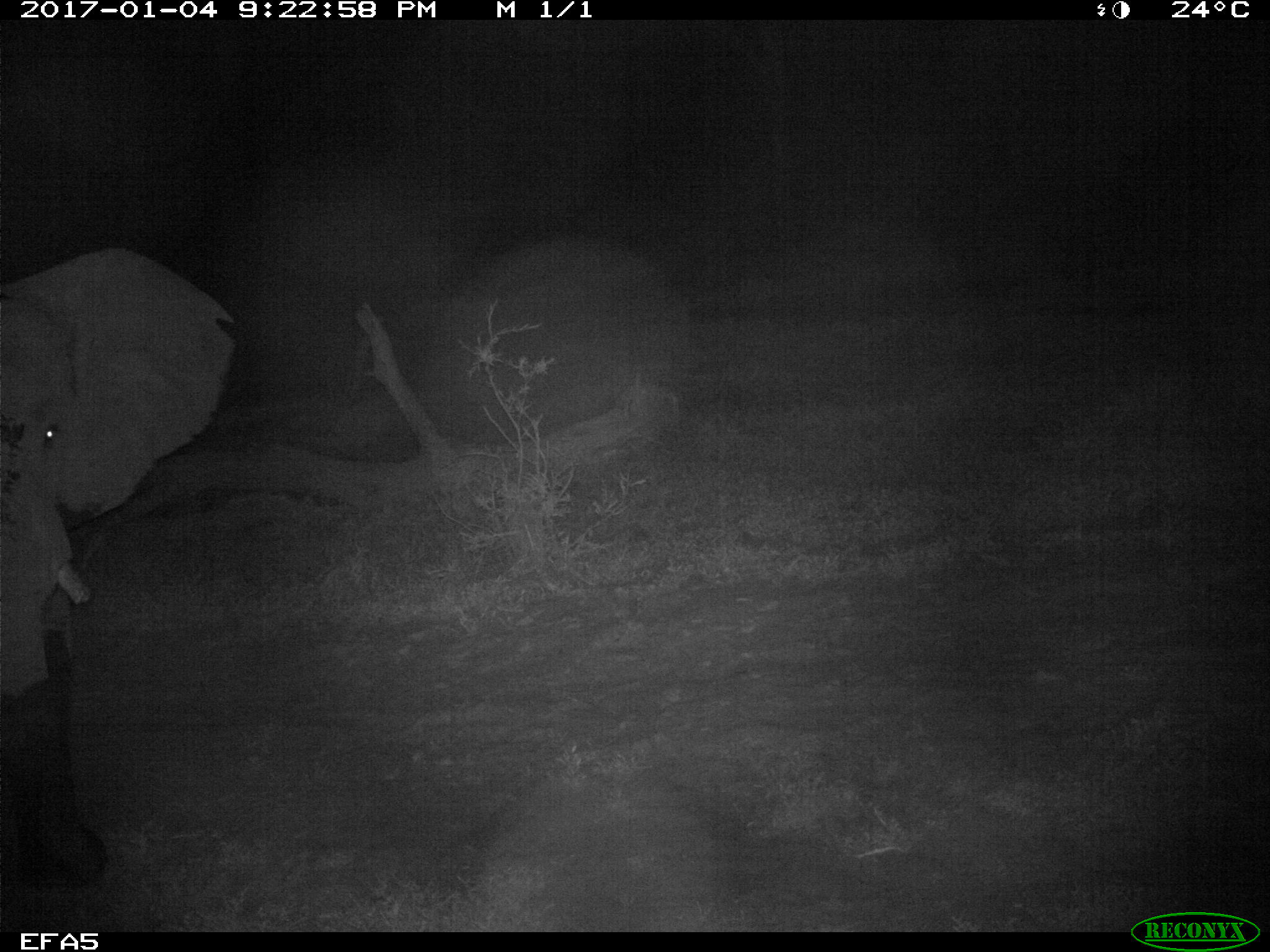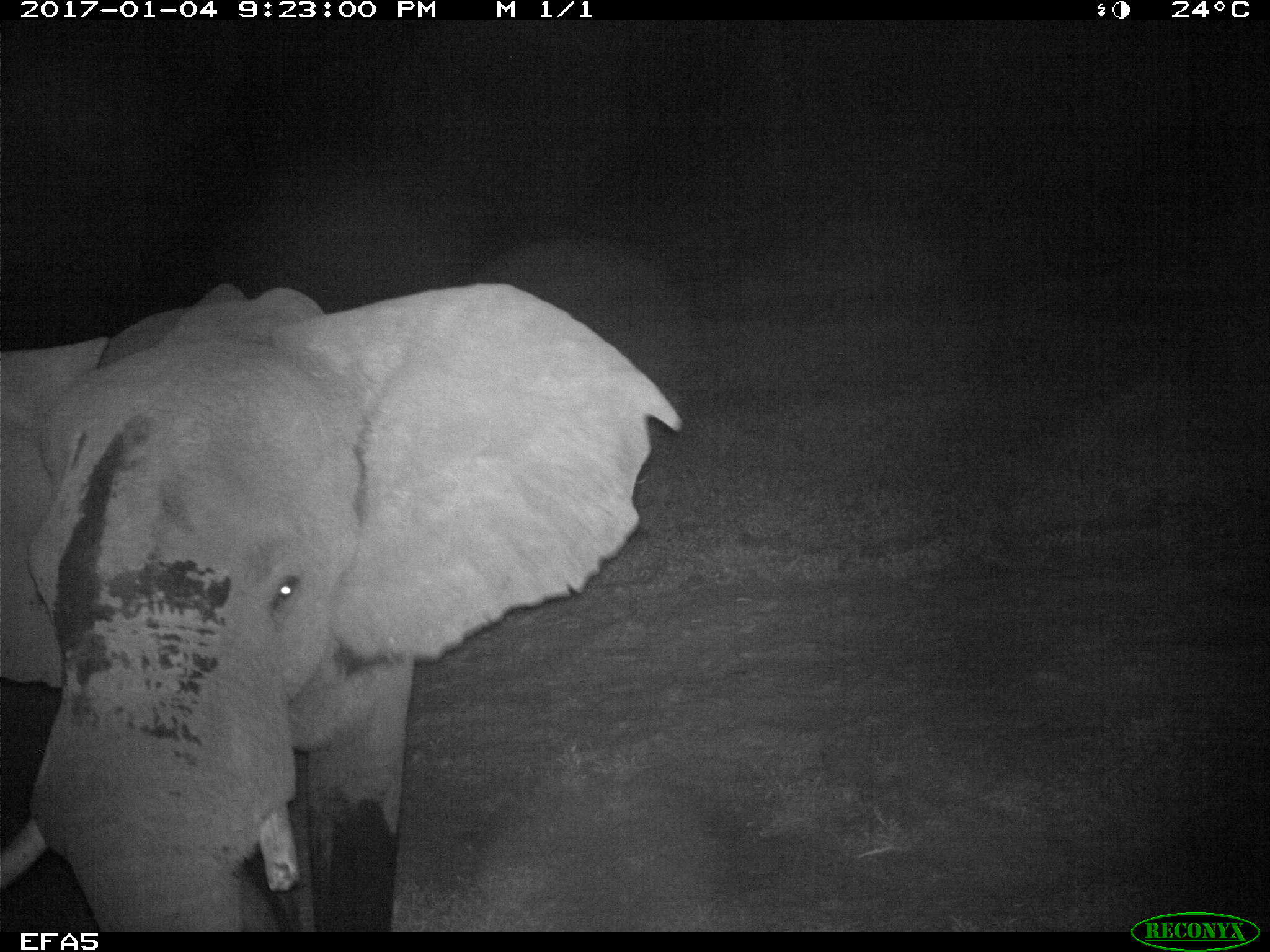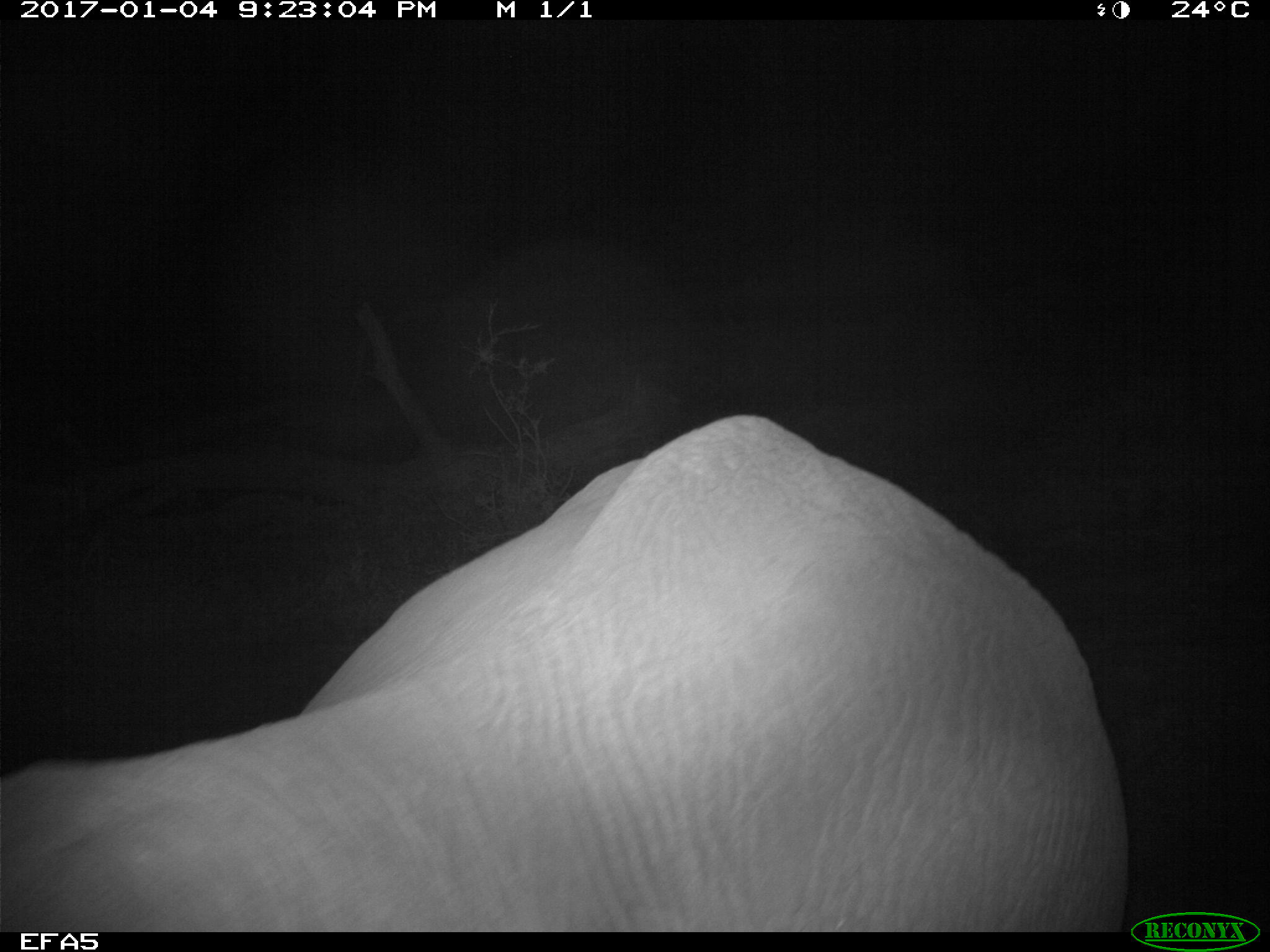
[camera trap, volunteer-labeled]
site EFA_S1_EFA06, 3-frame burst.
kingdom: Animalia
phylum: Chordata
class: Mammalia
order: Proboscidea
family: Elephantidae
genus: Loxodonta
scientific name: Loxodonta africana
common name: african bush elephant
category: elephant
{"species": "elephant (african bush elephant) (Loxodonta africana)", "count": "1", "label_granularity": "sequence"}